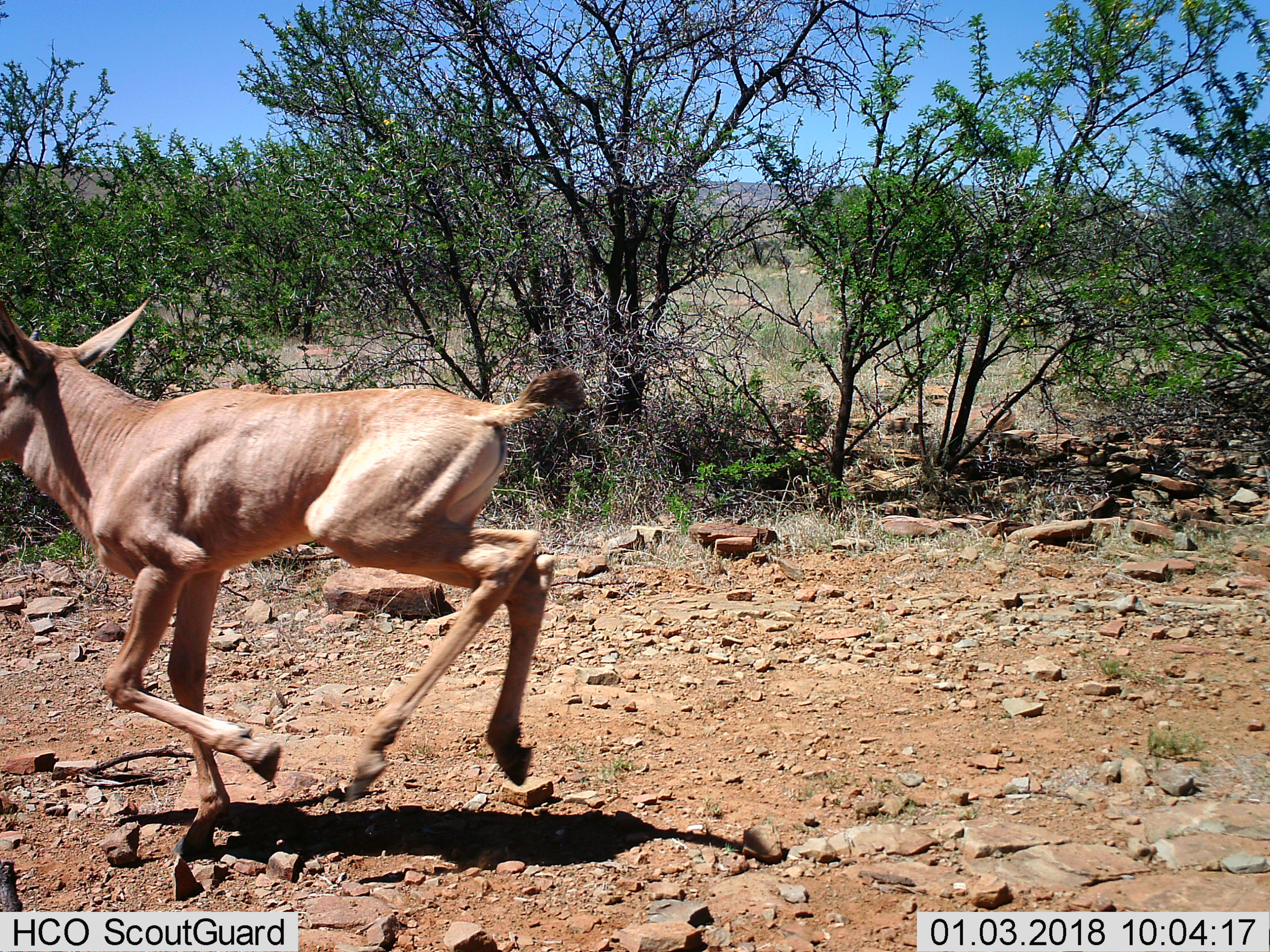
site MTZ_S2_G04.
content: unidentified animal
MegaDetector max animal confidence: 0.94